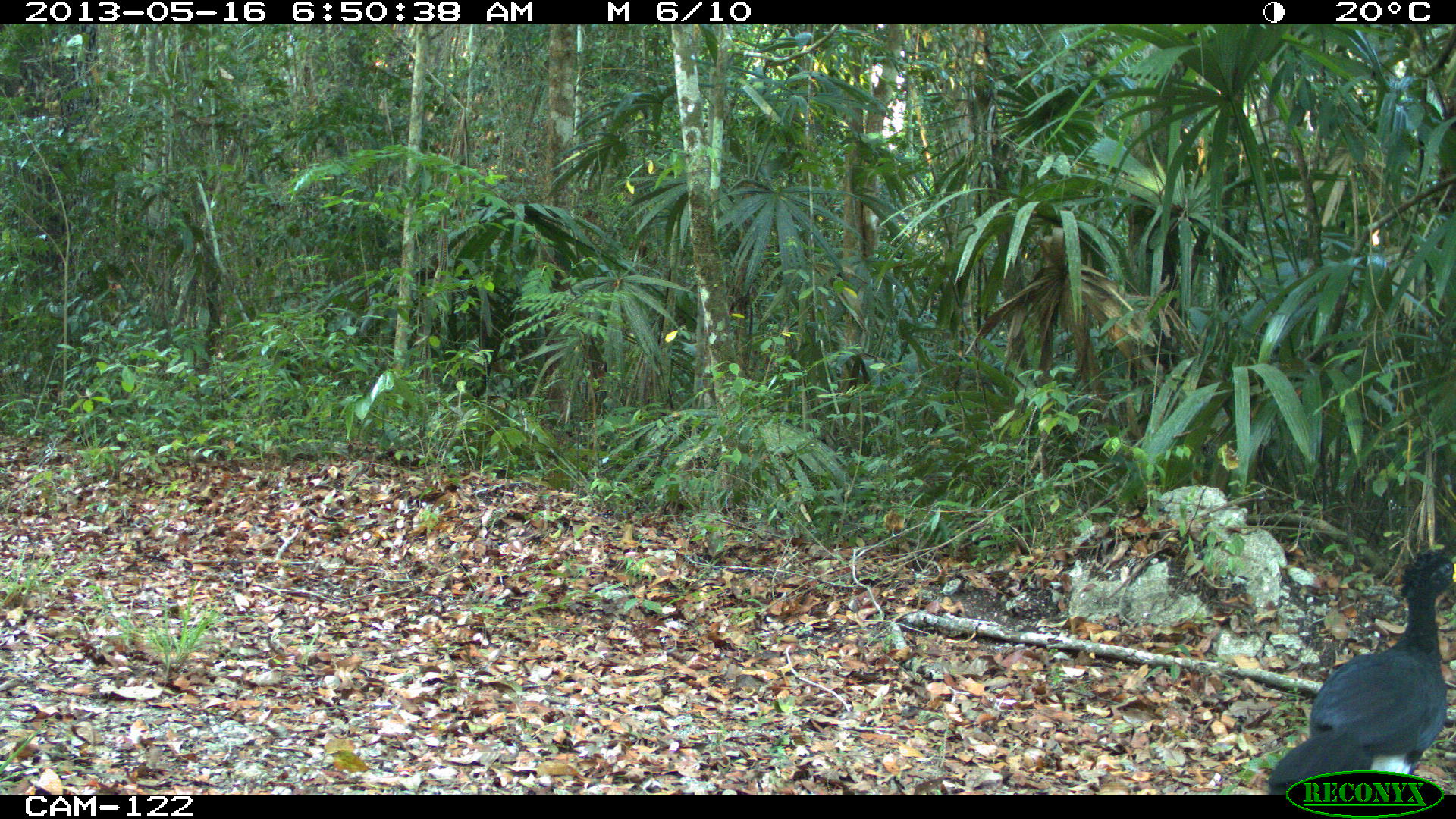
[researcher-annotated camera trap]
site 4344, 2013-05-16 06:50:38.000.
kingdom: Animalia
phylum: Chordata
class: Aves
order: Galliformes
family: Cracidae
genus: Crax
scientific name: Crax rubra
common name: great curassow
Crax rubra (great curassow), count 1, sex male.